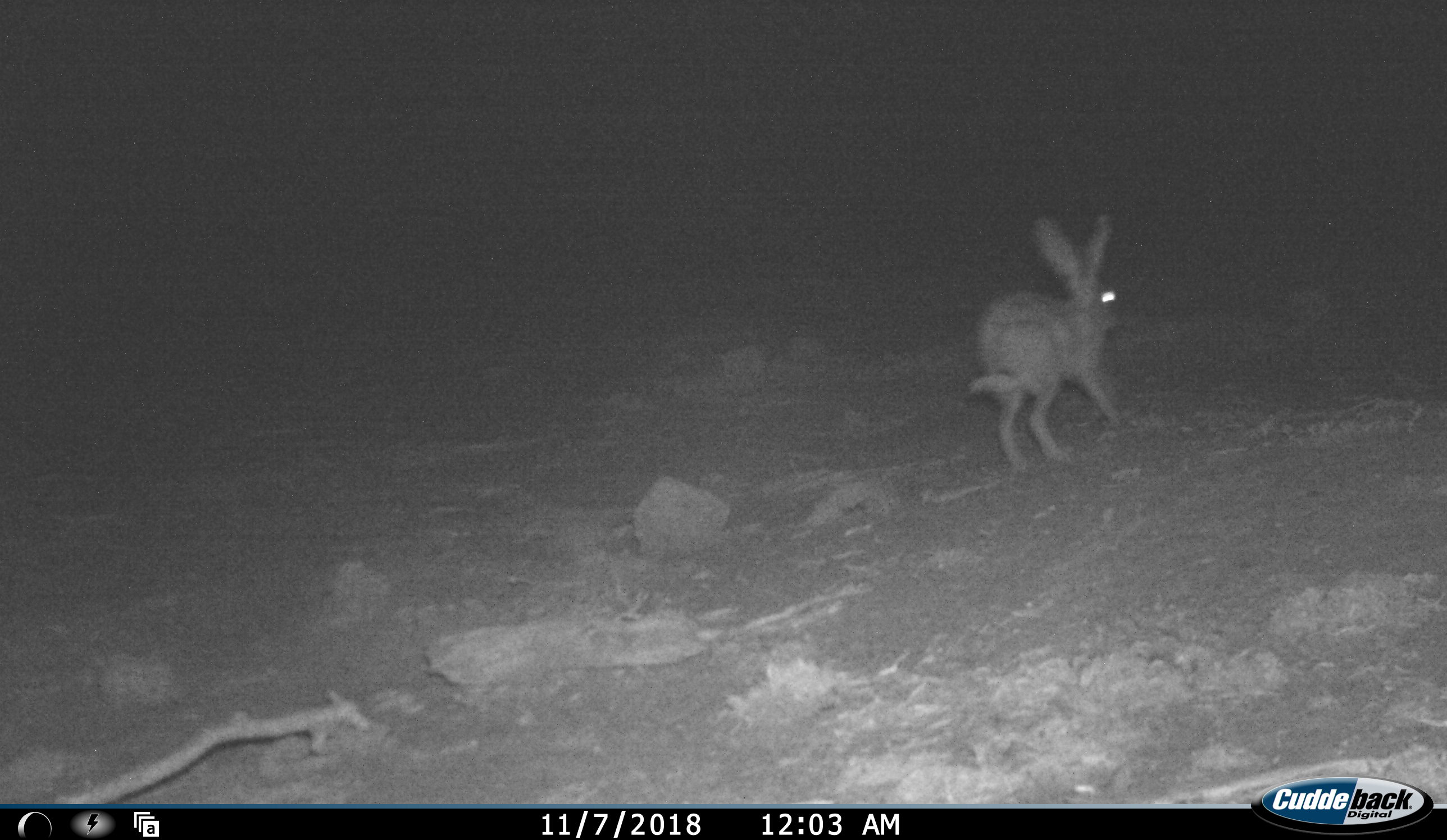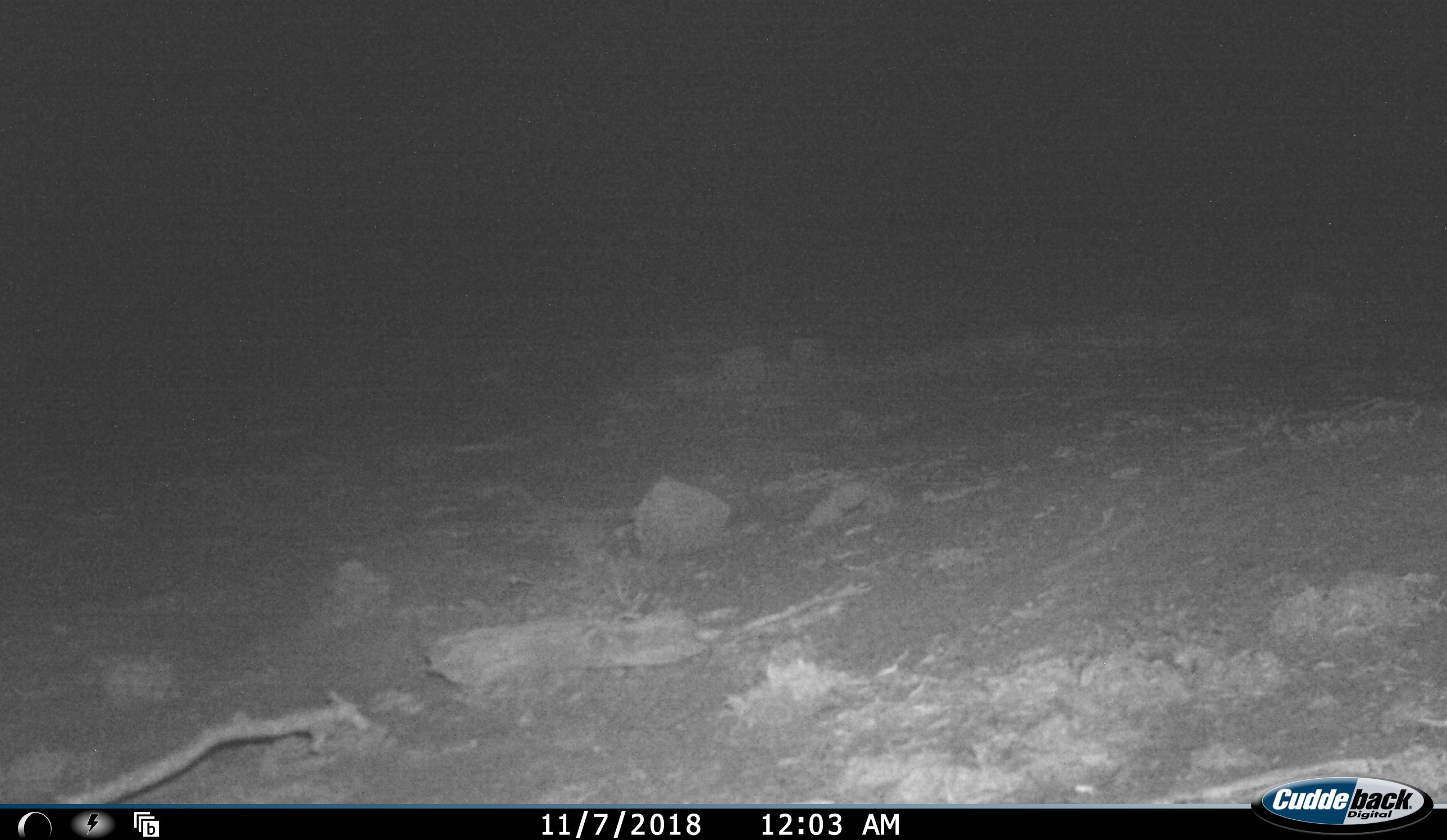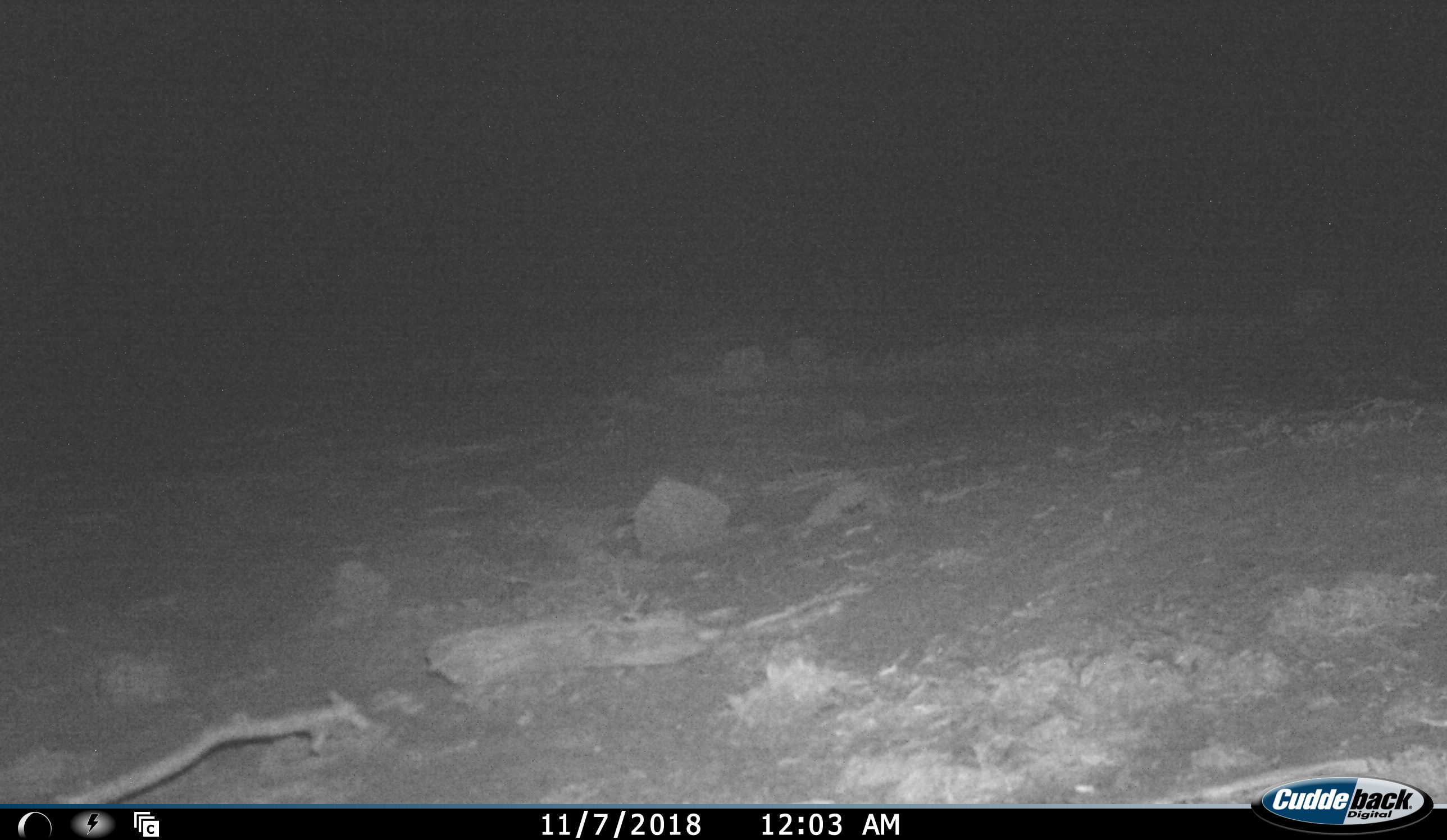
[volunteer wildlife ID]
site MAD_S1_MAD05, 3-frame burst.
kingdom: Animalia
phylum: Chordata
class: Mammalia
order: Lagomorpha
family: Leporidae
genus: Lepus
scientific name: Lepus capensis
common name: cape hare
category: harecape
Harecape (cape hare) (Lepus capensis), count 1. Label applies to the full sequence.